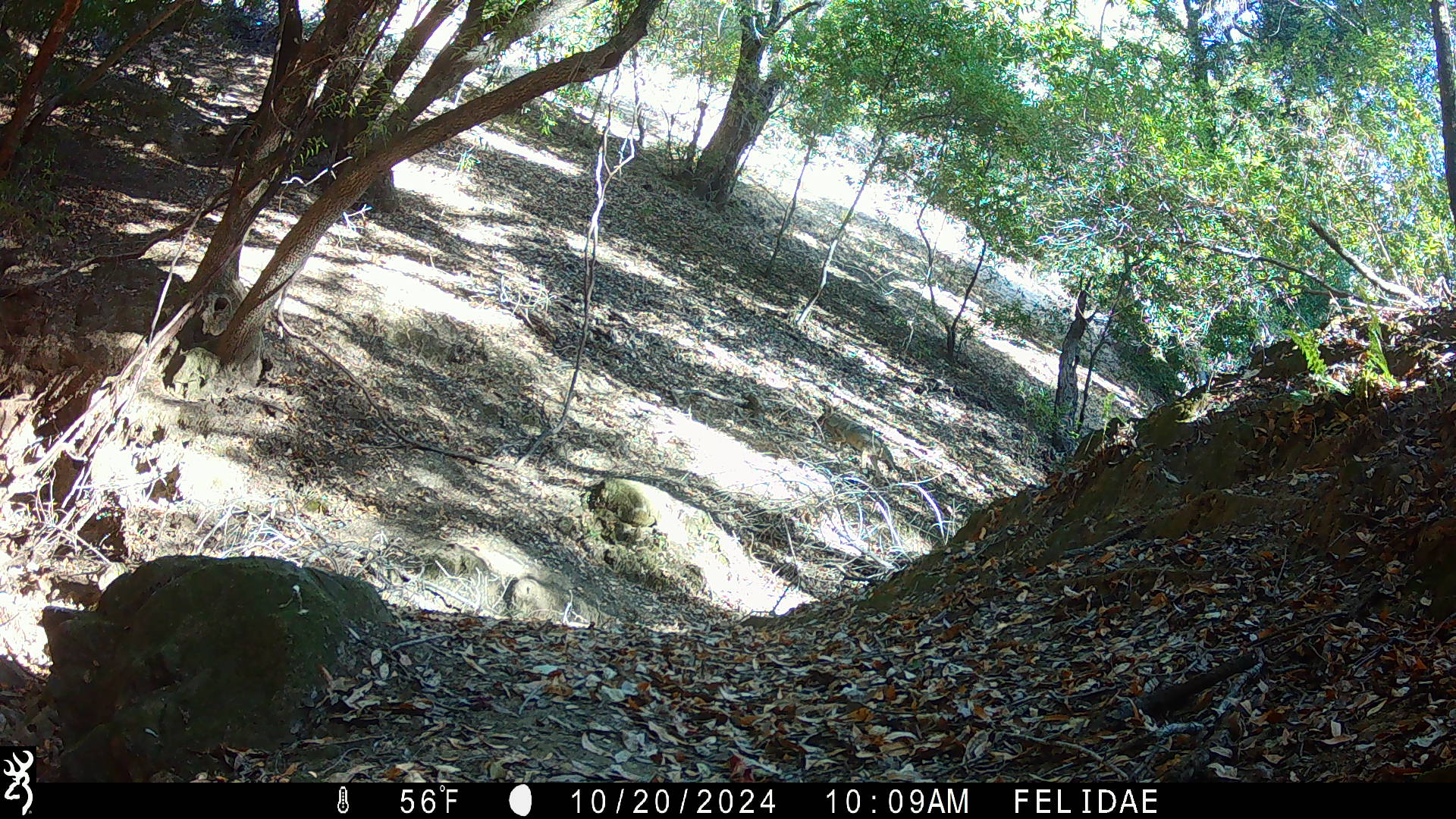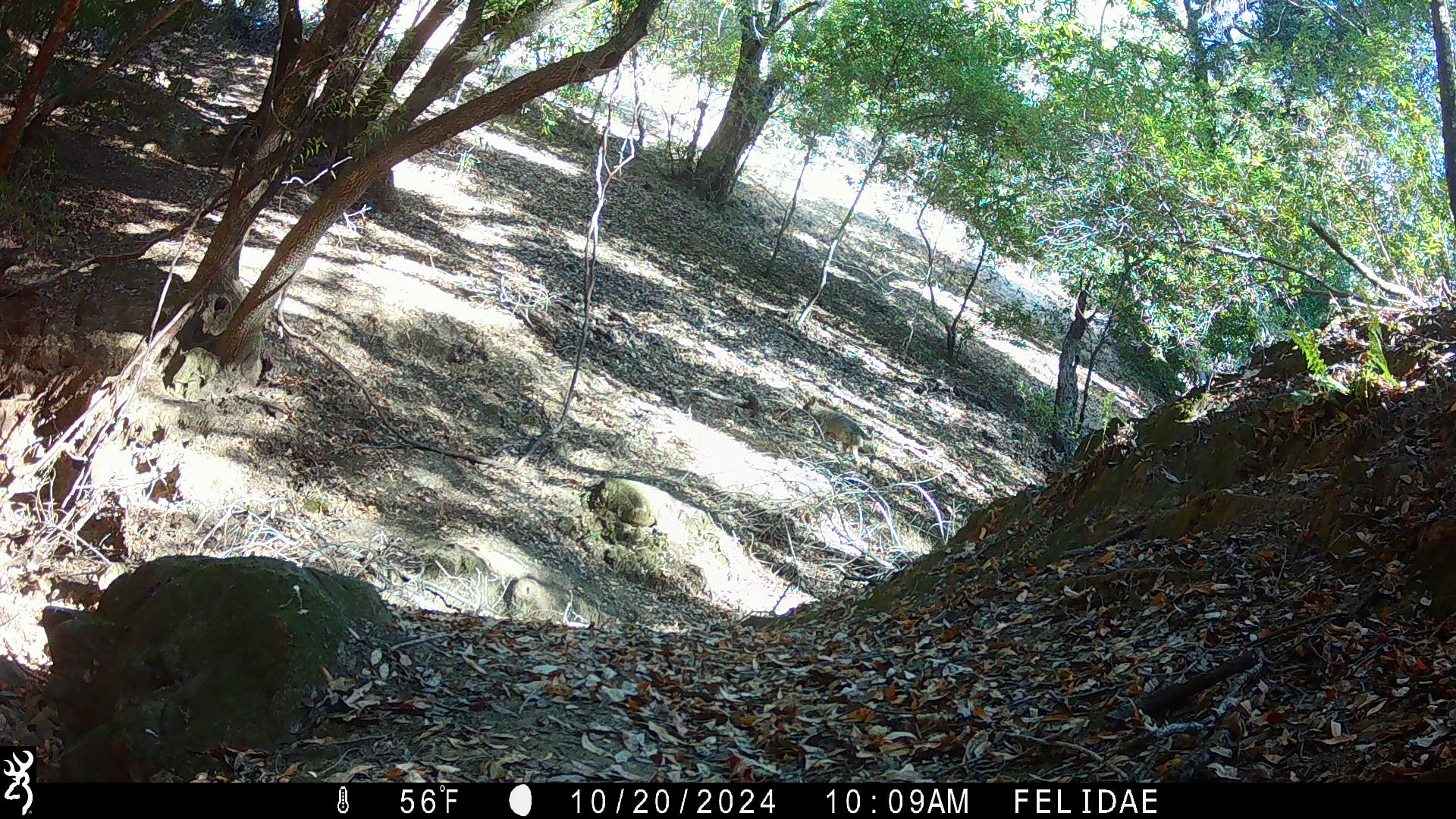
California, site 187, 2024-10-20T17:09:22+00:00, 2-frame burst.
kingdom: Animalia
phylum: Chordata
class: Mammalia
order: Carnivora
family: Canidae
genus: Canis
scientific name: Canis latrans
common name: coyote